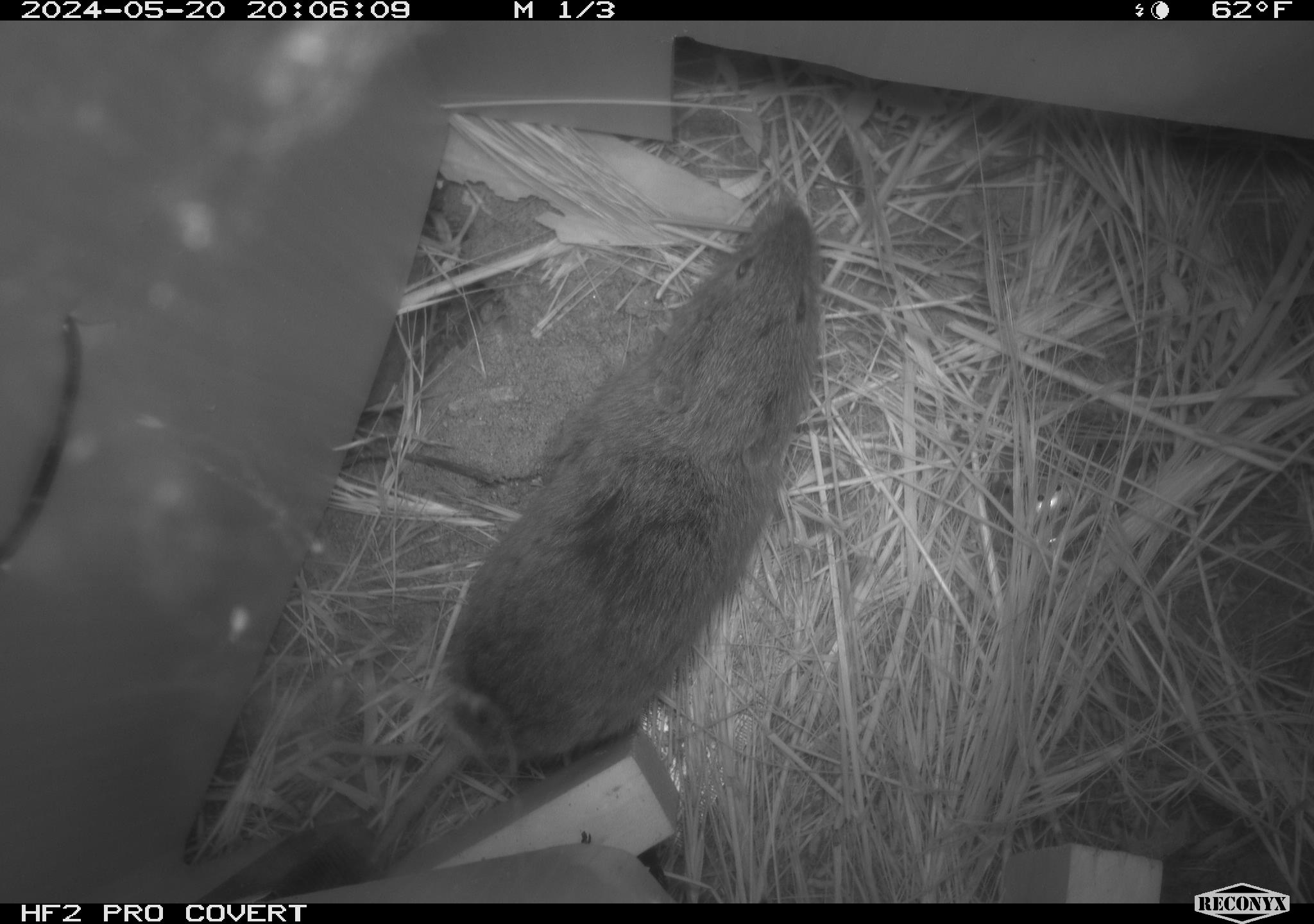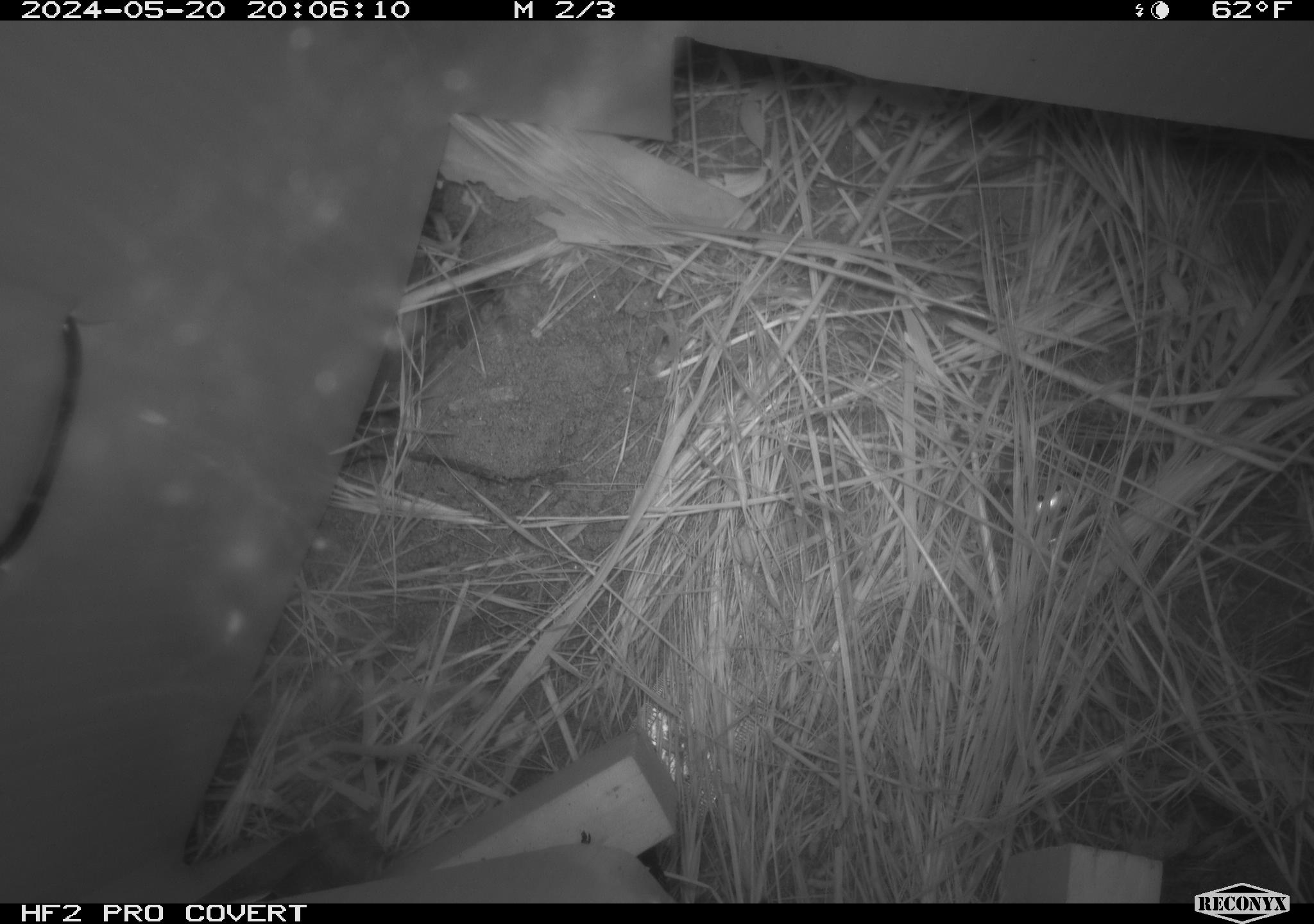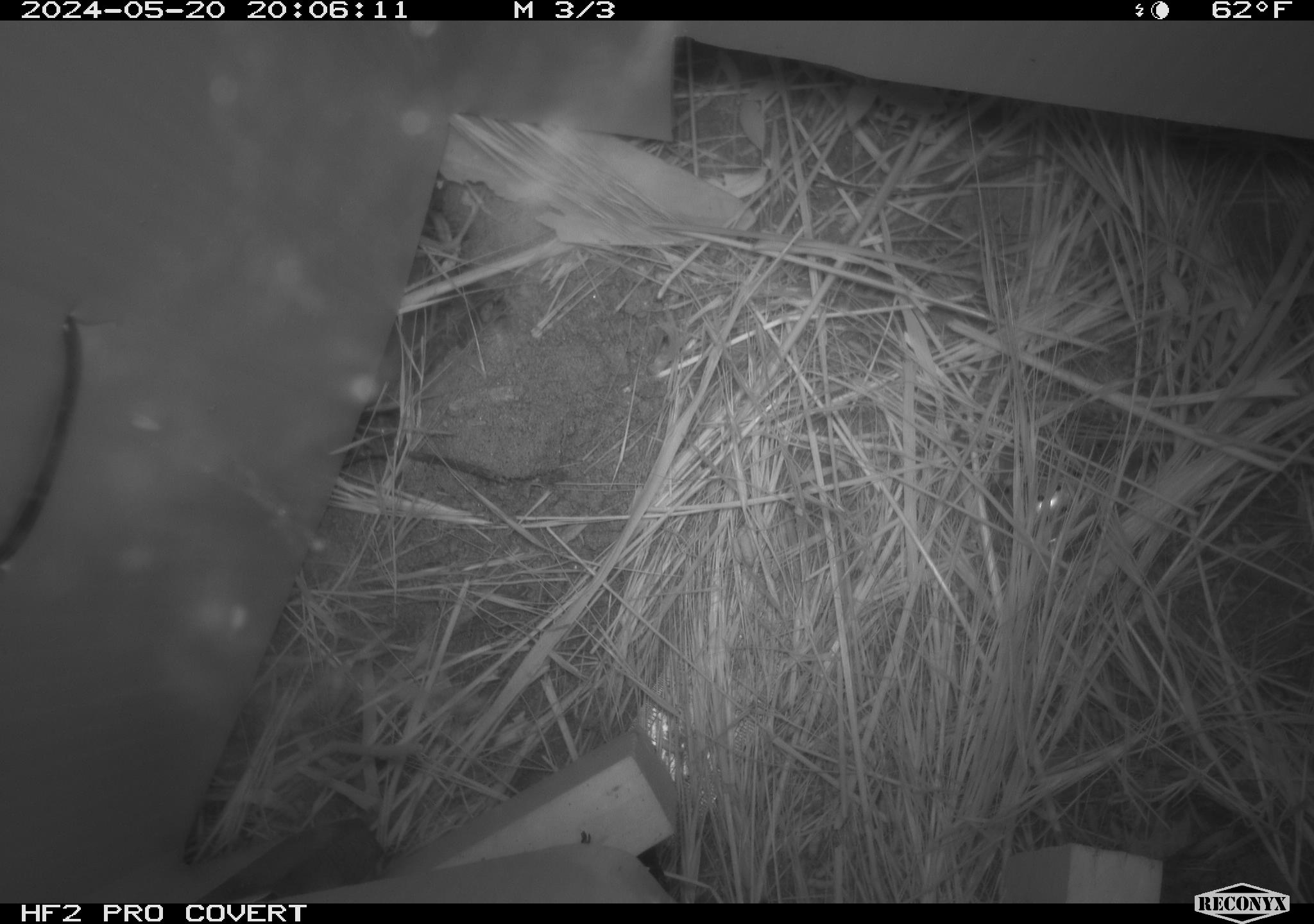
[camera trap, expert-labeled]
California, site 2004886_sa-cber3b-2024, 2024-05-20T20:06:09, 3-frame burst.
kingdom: Animalia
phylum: Chordata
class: Mammalia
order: Rodentia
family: Cricetidae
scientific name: Arvicolinae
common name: voles, lemmings, and muskrats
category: arvicolinae subfamily